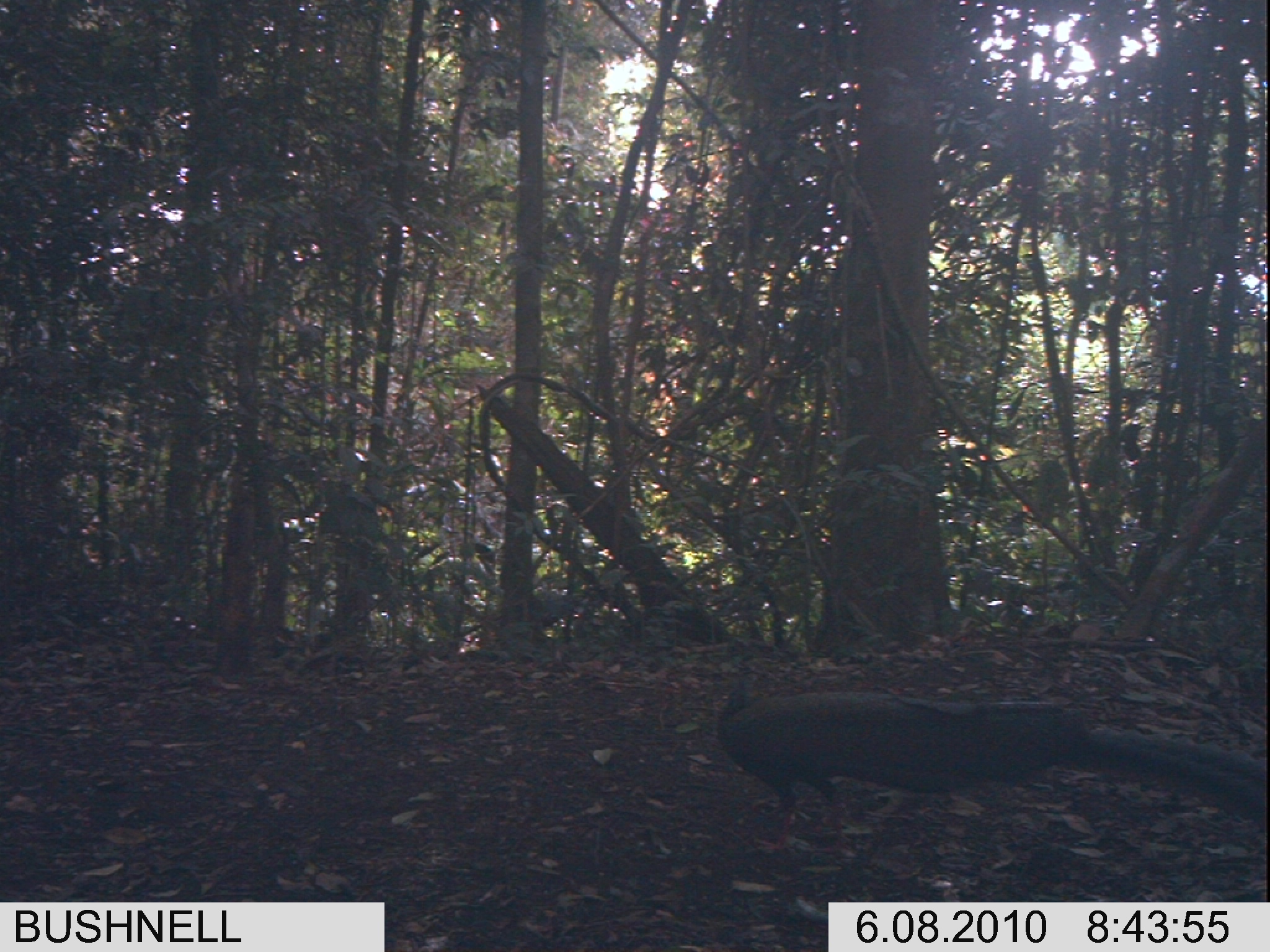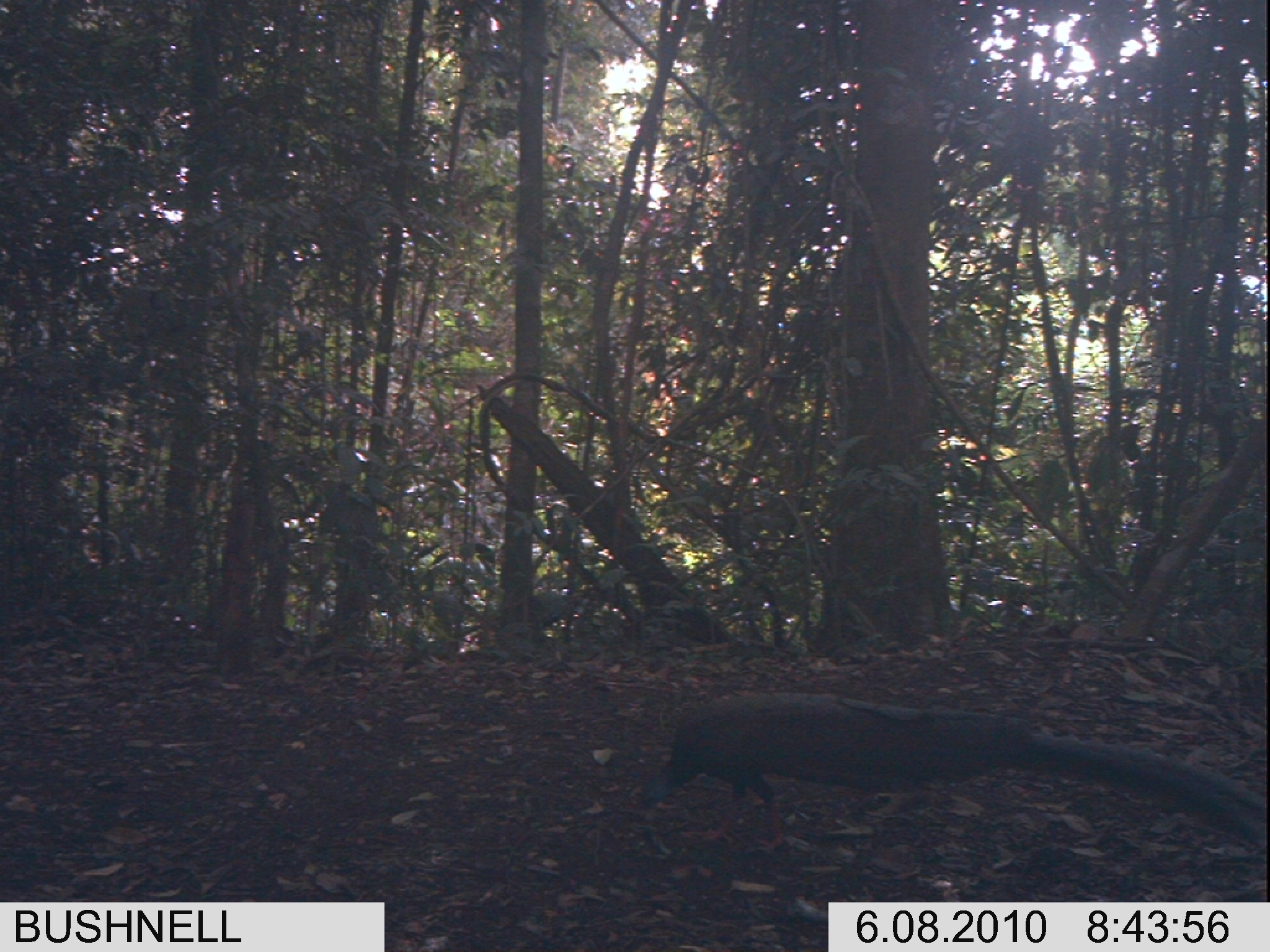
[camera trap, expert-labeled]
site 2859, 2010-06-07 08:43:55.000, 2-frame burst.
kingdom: Animalia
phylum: Chordata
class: Aves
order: Galliformes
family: Phasianidae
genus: Argusianus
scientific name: Argusianus argus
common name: great argus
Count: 1.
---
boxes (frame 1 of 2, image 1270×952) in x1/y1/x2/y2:
argusianus argus: 715/682/1268/858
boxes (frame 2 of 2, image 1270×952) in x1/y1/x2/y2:
argusianus argus: 637/689/1270/858